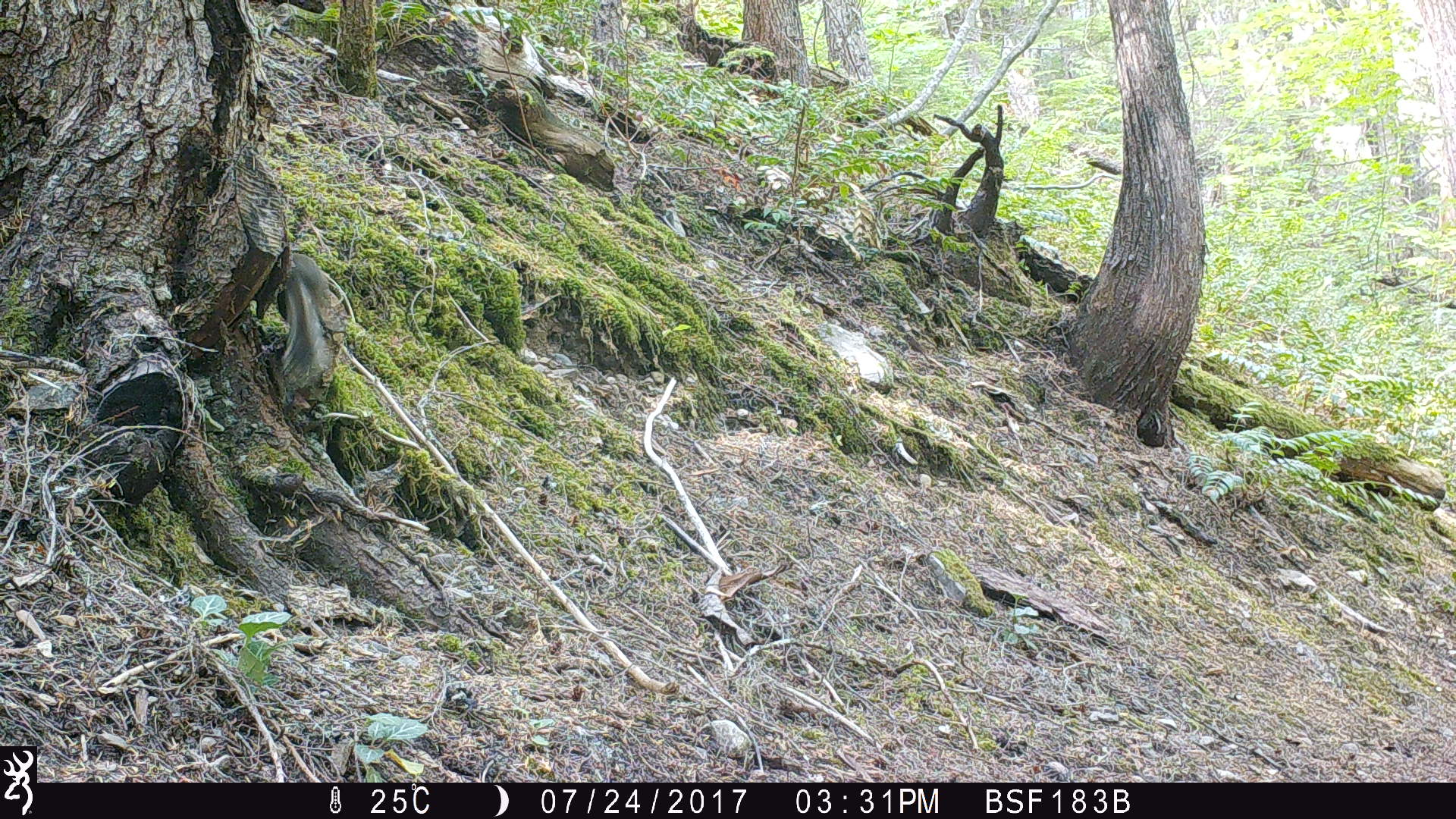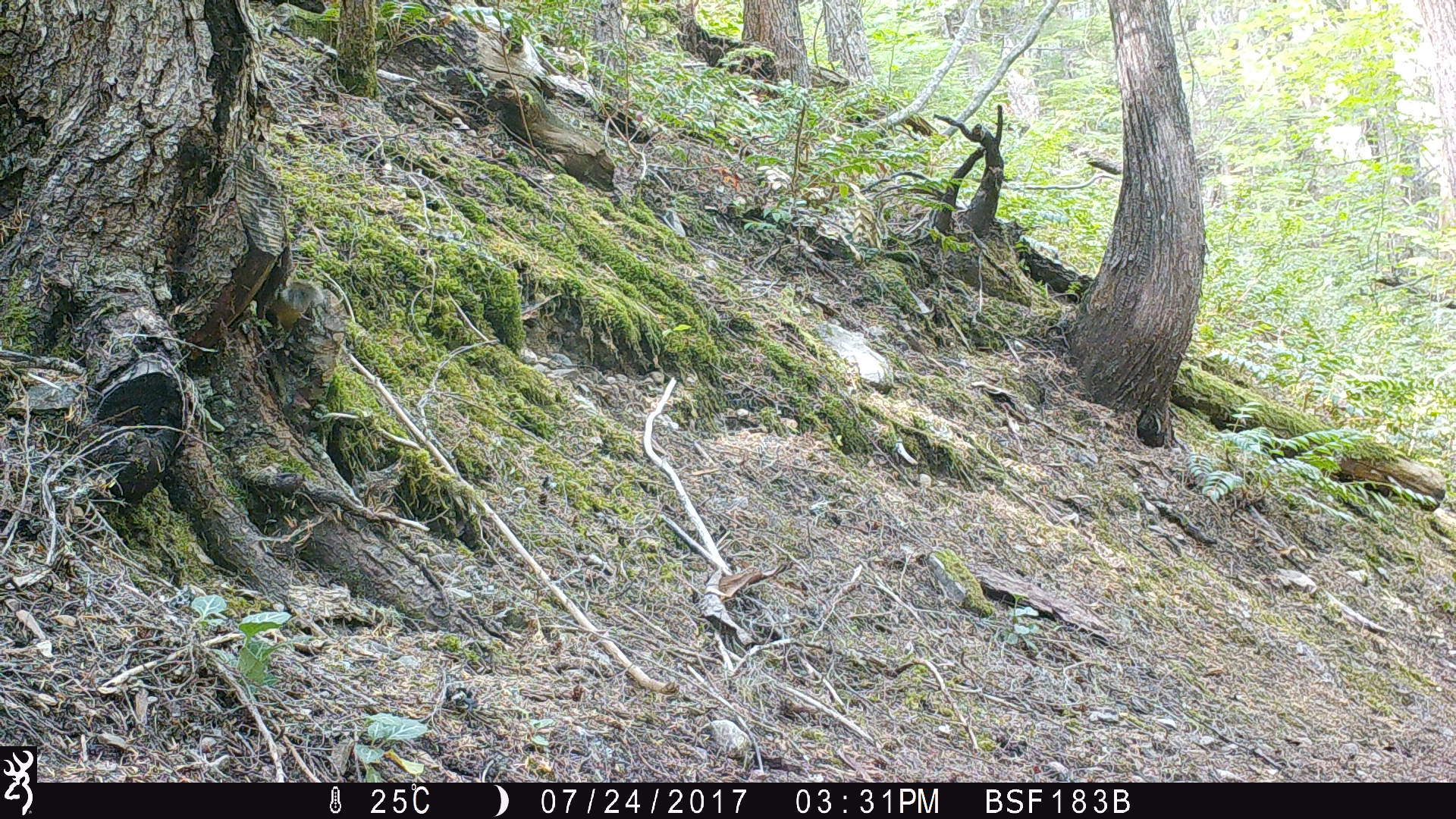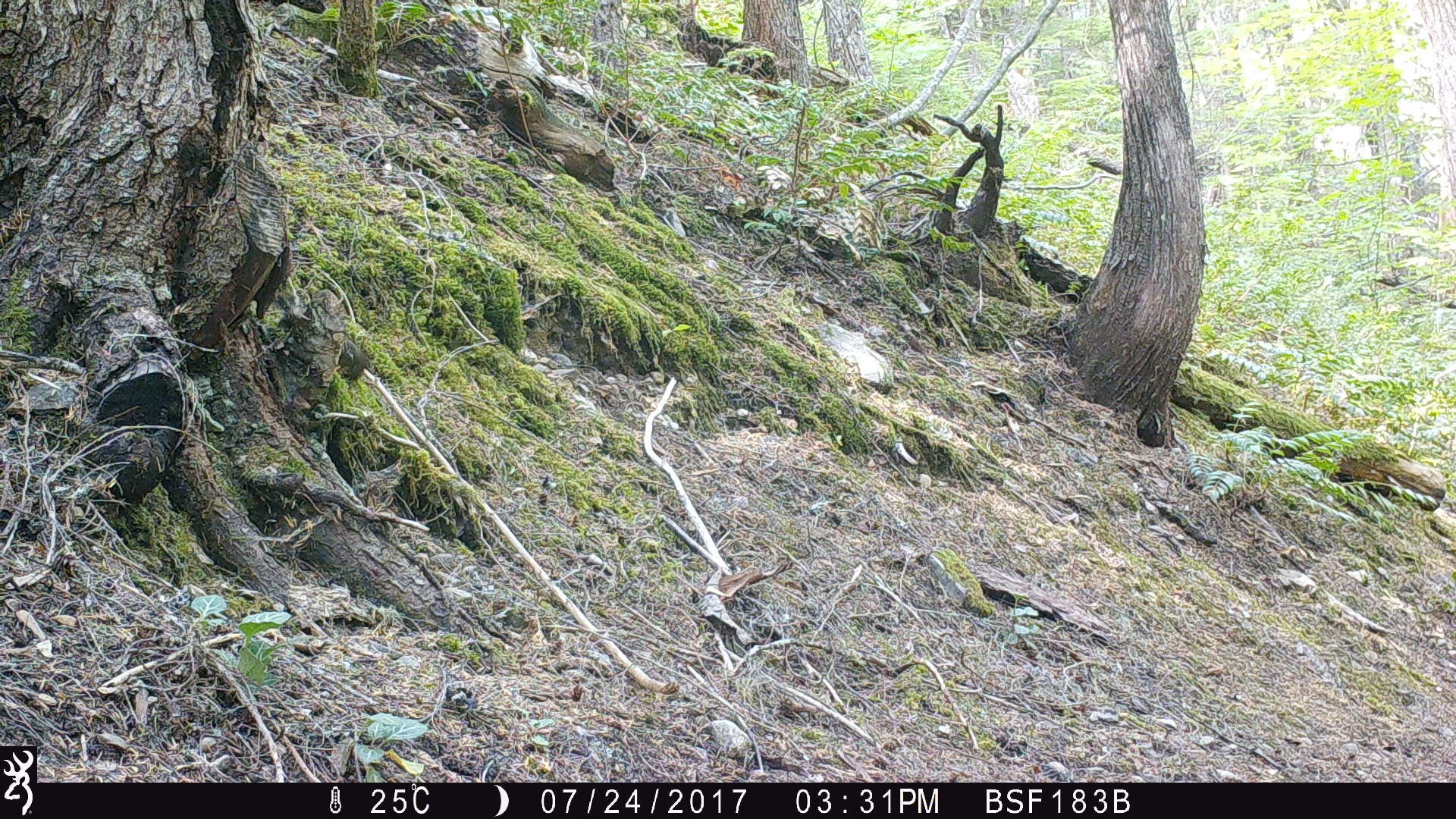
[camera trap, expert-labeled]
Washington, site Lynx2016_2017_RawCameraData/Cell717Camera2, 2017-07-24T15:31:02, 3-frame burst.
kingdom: Animalia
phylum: Chordata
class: Mammalia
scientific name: Mammalia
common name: small mammal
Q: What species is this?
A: Small mammal (Mammalia).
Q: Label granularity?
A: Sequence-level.